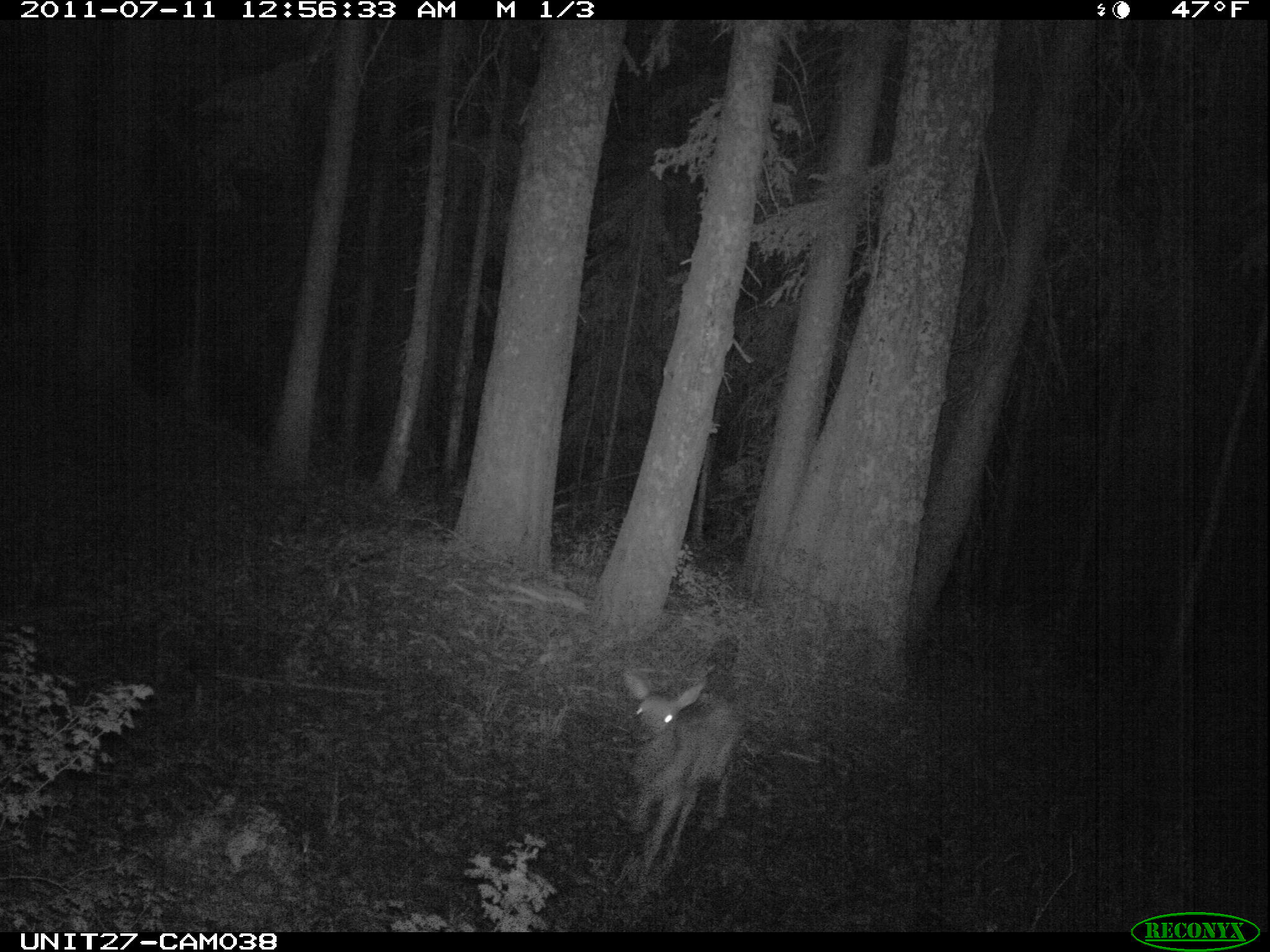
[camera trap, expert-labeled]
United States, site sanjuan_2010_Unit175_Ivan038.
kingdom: Animalia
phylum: Chordata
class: Mammalia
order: Artiodactyla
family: Cervidae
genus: Cervus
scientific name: Cervus elaphus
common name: red deer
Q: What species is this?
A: Cervus elaphus (red deer).